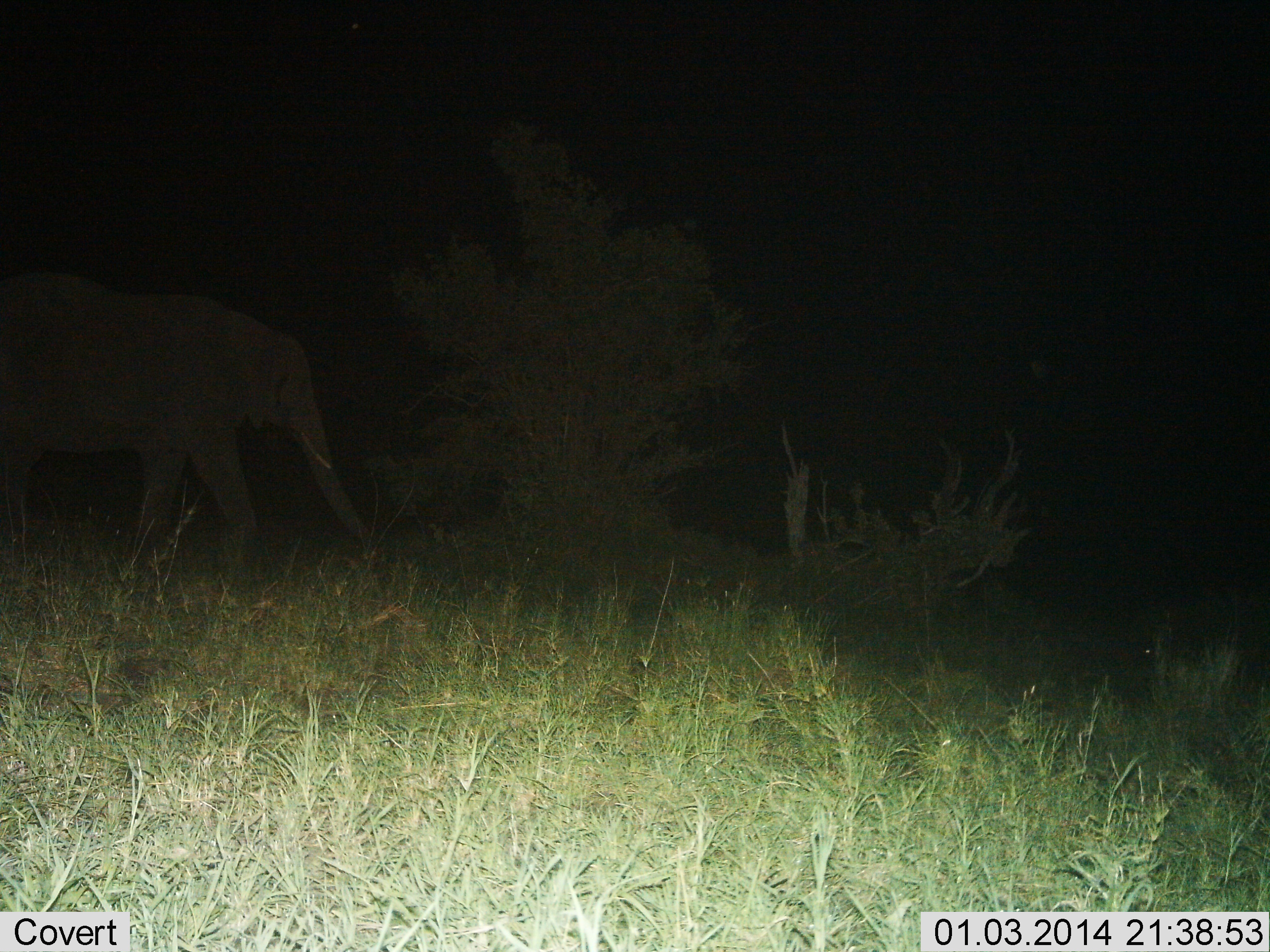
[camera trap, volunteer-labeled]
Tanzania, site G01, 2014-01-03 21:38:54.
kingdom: Animalia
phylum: Chordata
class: Mammalia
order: Proboscidea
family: Elephantidae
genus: Loxodonta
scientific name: Loxodonta africana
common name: african bush elephant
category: elephant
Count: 1.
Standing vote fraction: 20%.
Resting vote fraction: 0%.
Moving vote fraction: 80%.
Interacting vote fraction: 0%.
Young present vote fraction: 0%.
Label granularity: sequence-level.